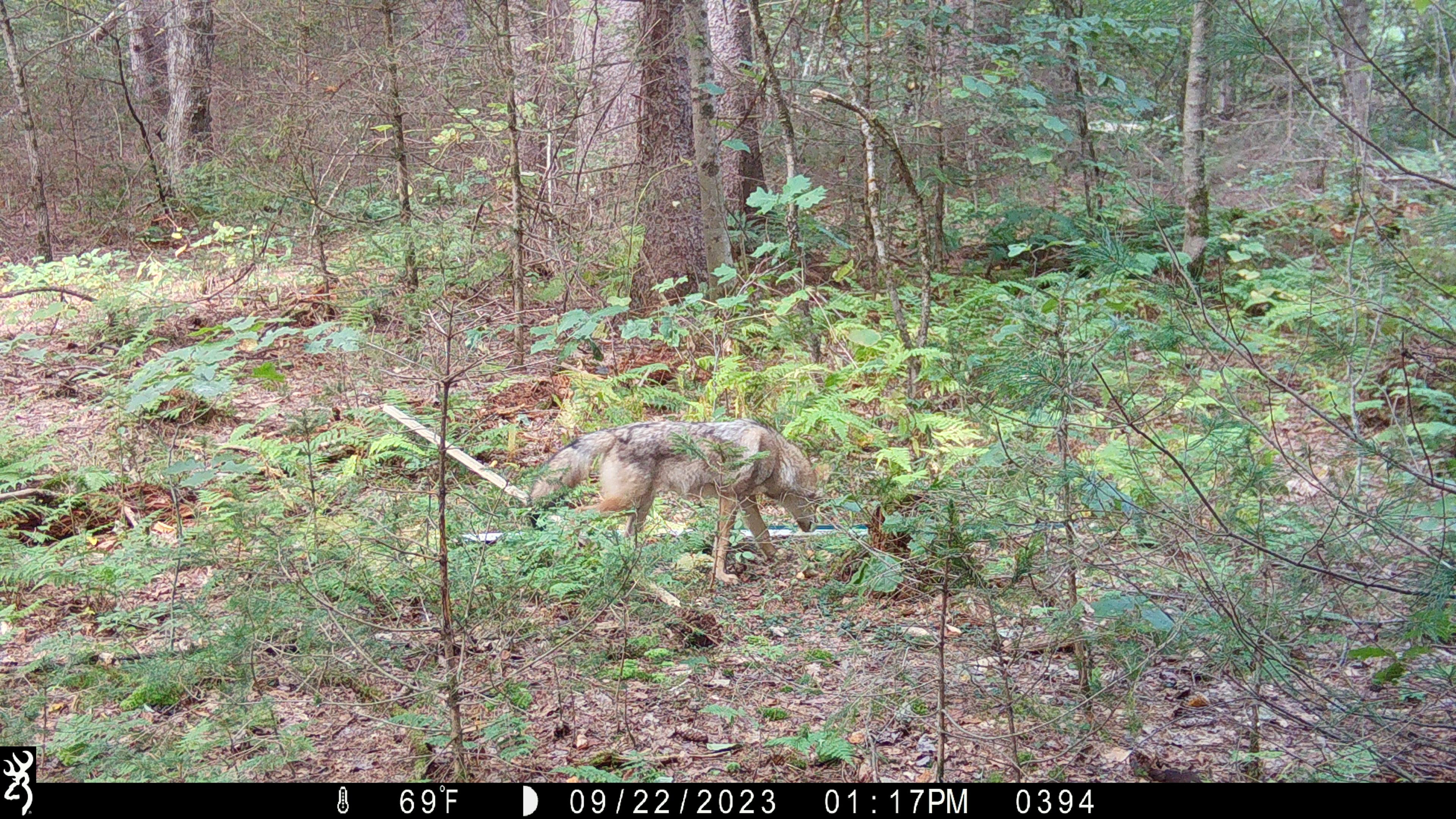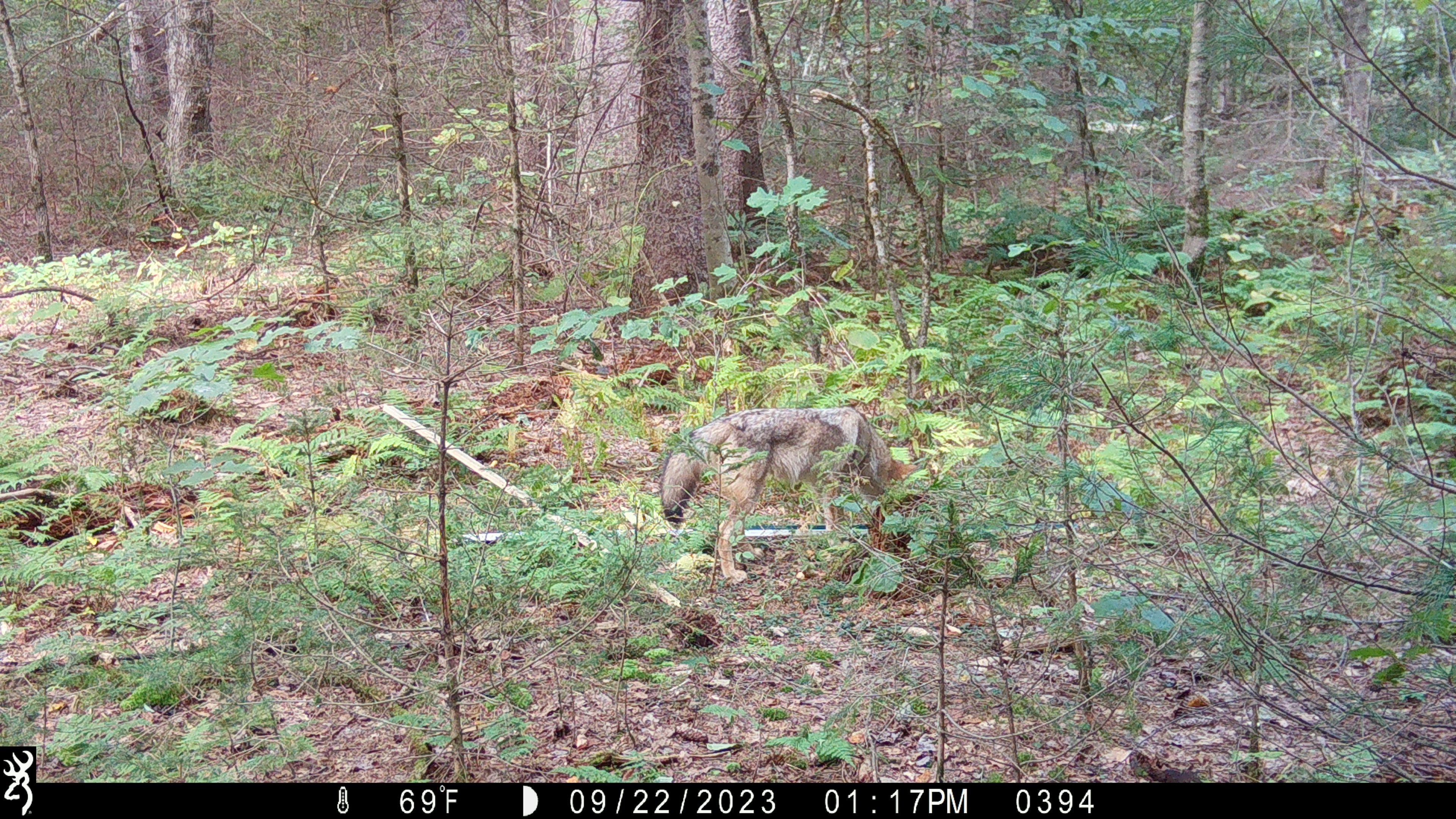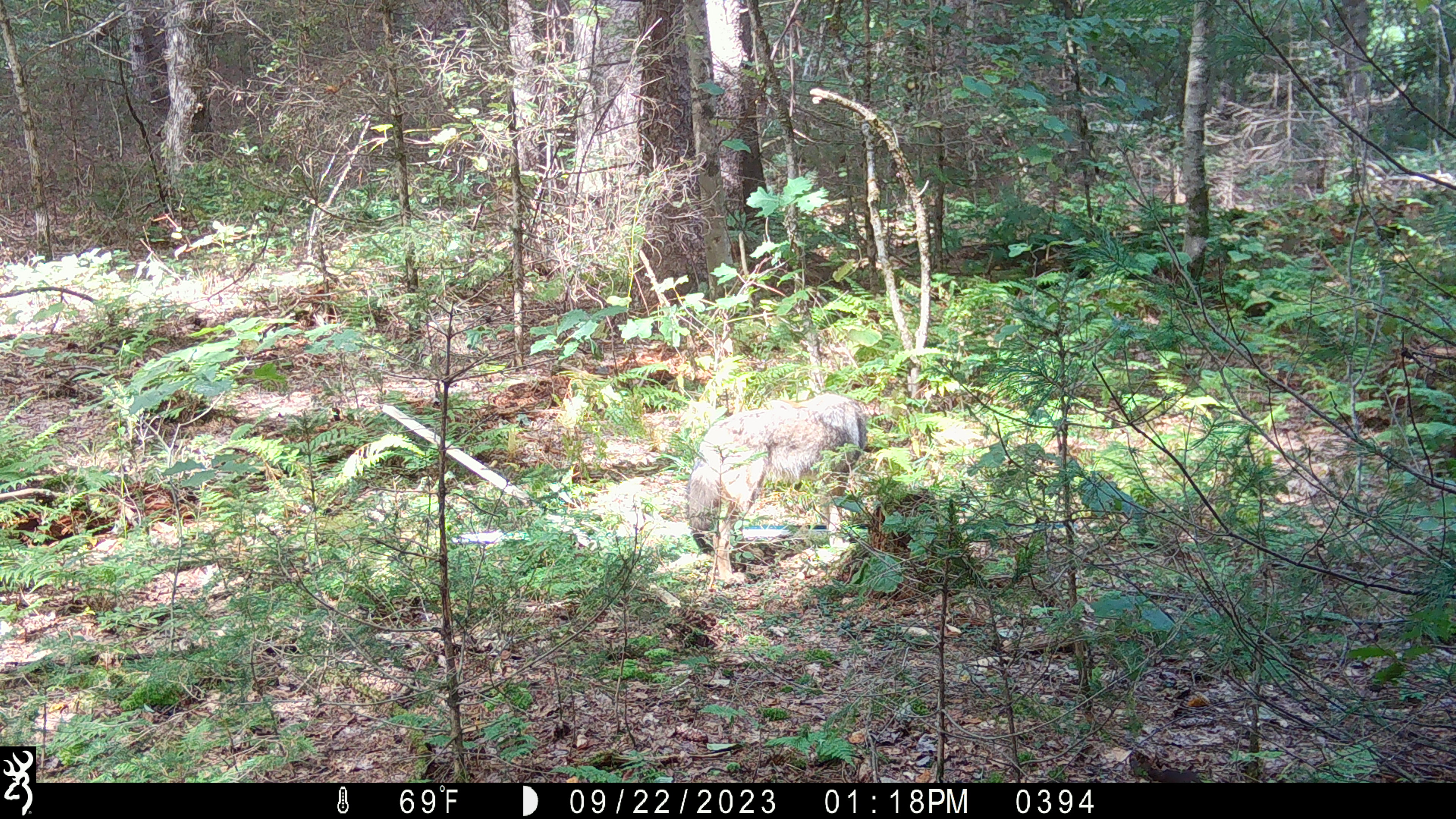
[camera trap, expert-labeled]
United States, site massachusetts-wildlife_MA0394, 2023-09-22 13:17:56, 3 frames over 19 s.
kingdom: Animalia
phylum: Chordata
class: Mammalia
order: Carnivora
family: Canidae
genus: Canis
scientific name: Canis latrans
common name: coyote